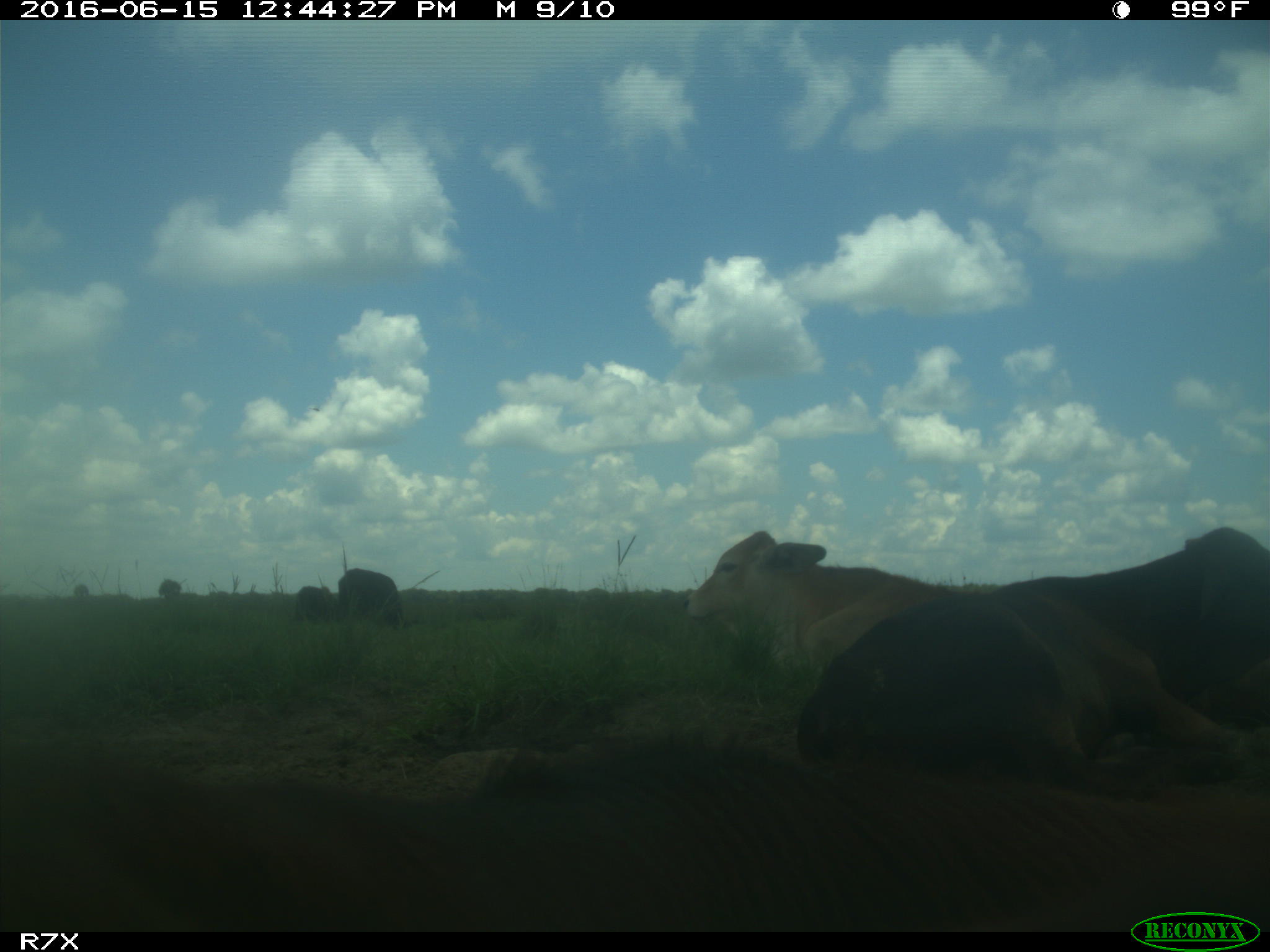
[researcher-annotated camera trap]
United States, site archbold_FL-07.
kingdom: Animalia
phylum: Chordata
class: Mammalia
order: Artiodactyla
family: Bovidae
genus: Bos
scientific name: Bos taurus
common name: domestic cow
Bos taurus (domestic cow).